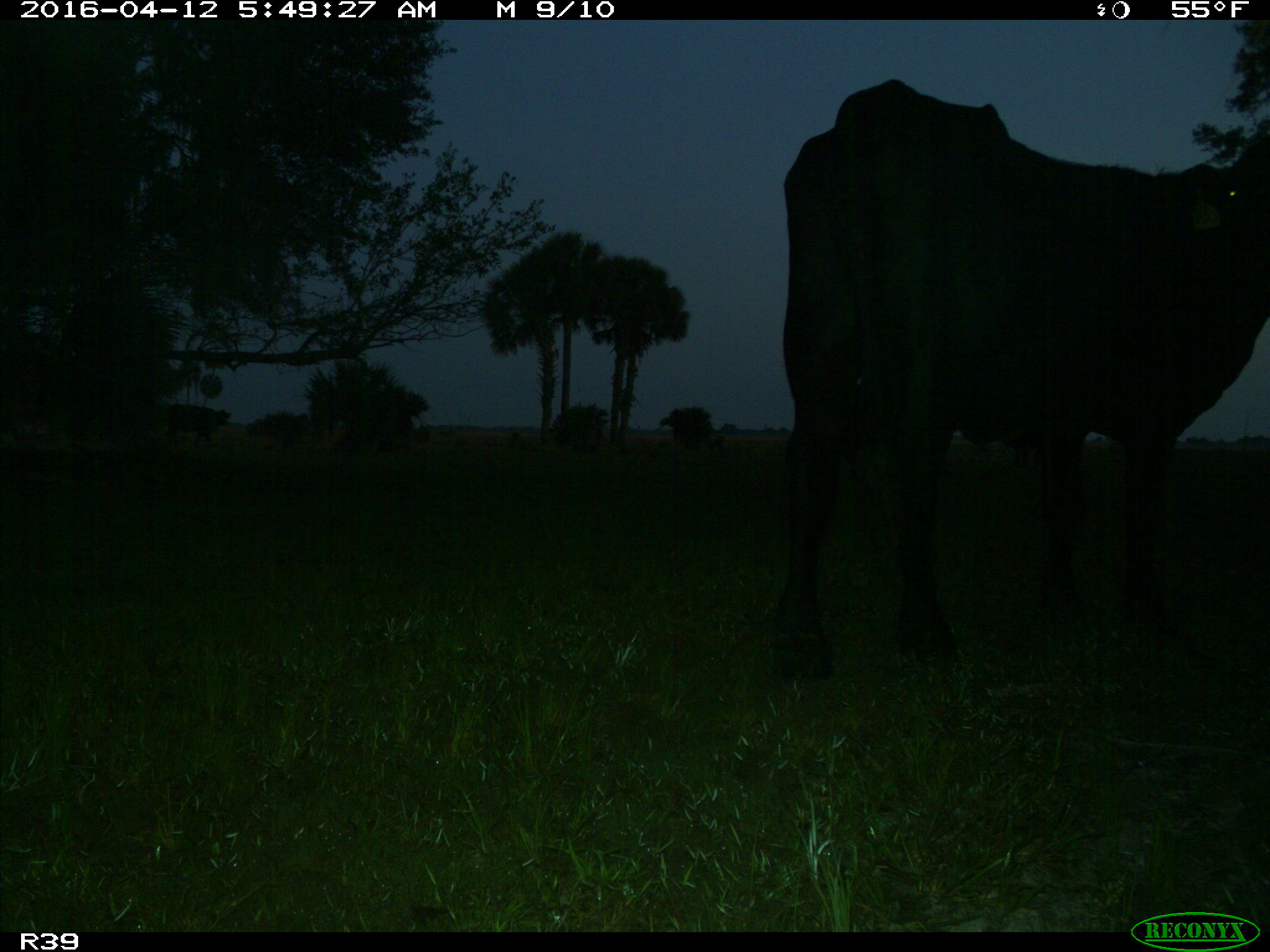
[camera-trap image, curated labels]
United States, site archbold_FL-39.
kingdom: Animalia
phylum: Chordata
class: Mammalia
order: Artiodactyla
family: Bovidae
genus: Bos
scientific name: Bos taurus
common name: domestic cow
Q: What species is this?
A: Bos taurus (domestic cow).